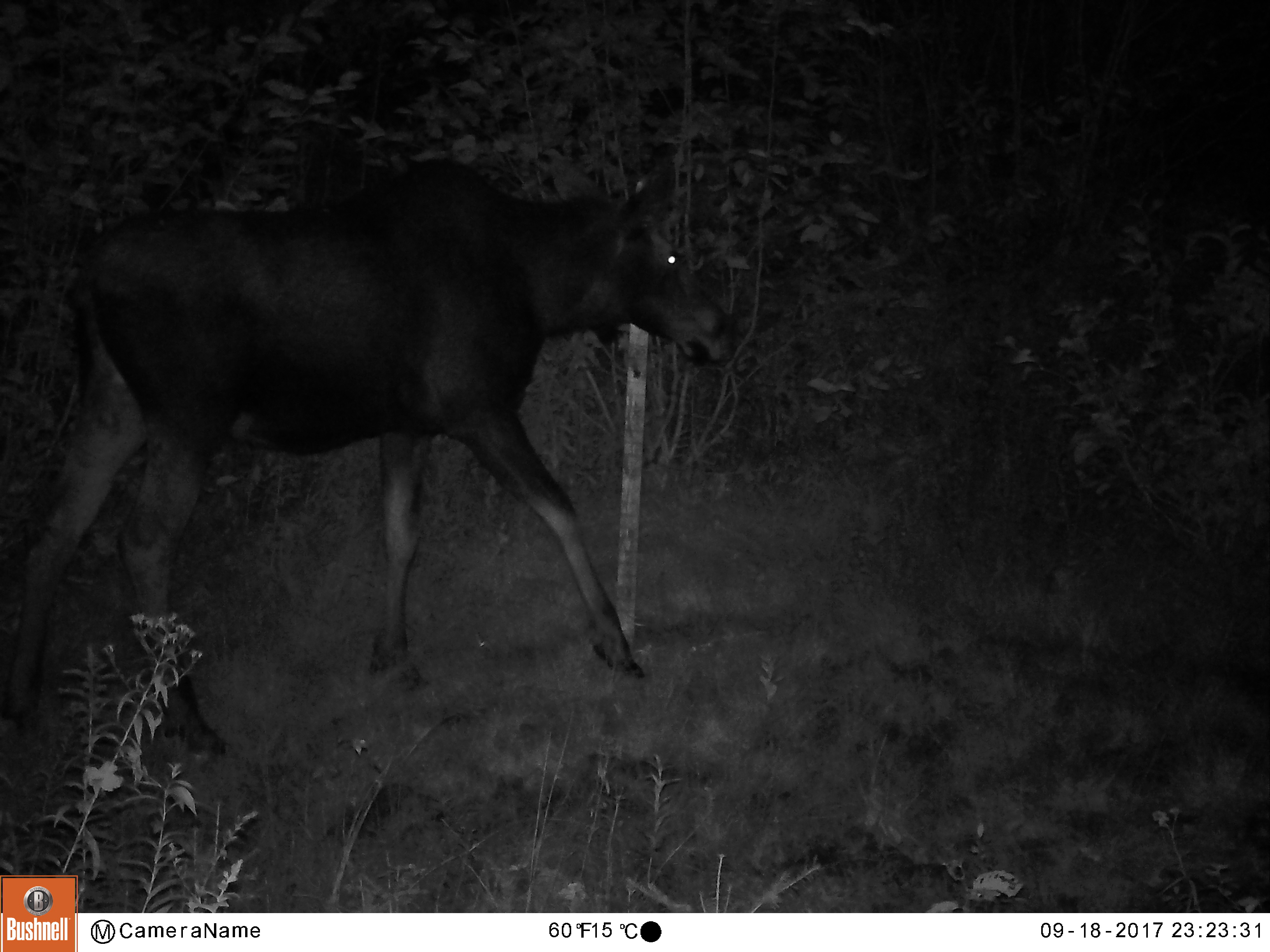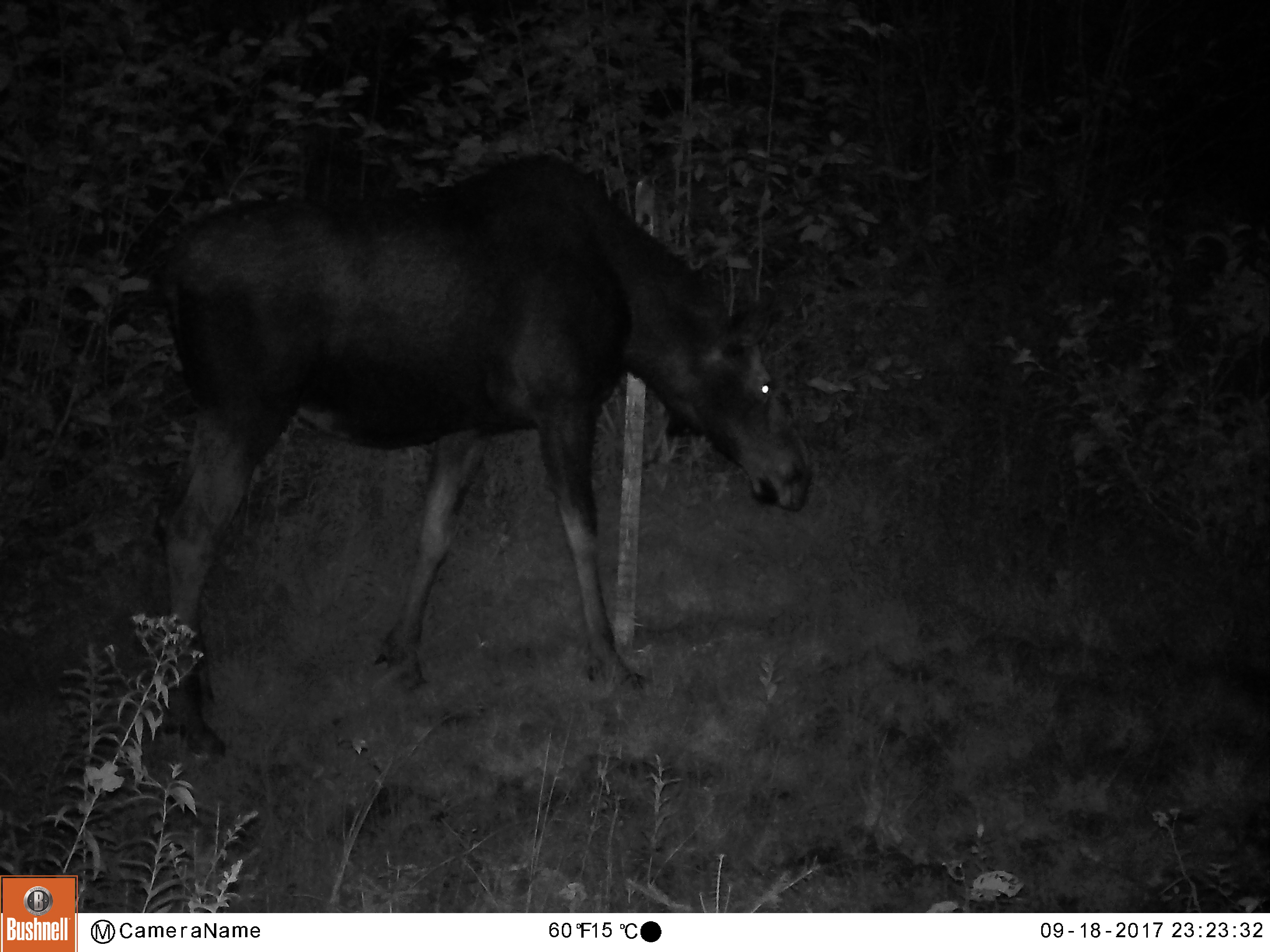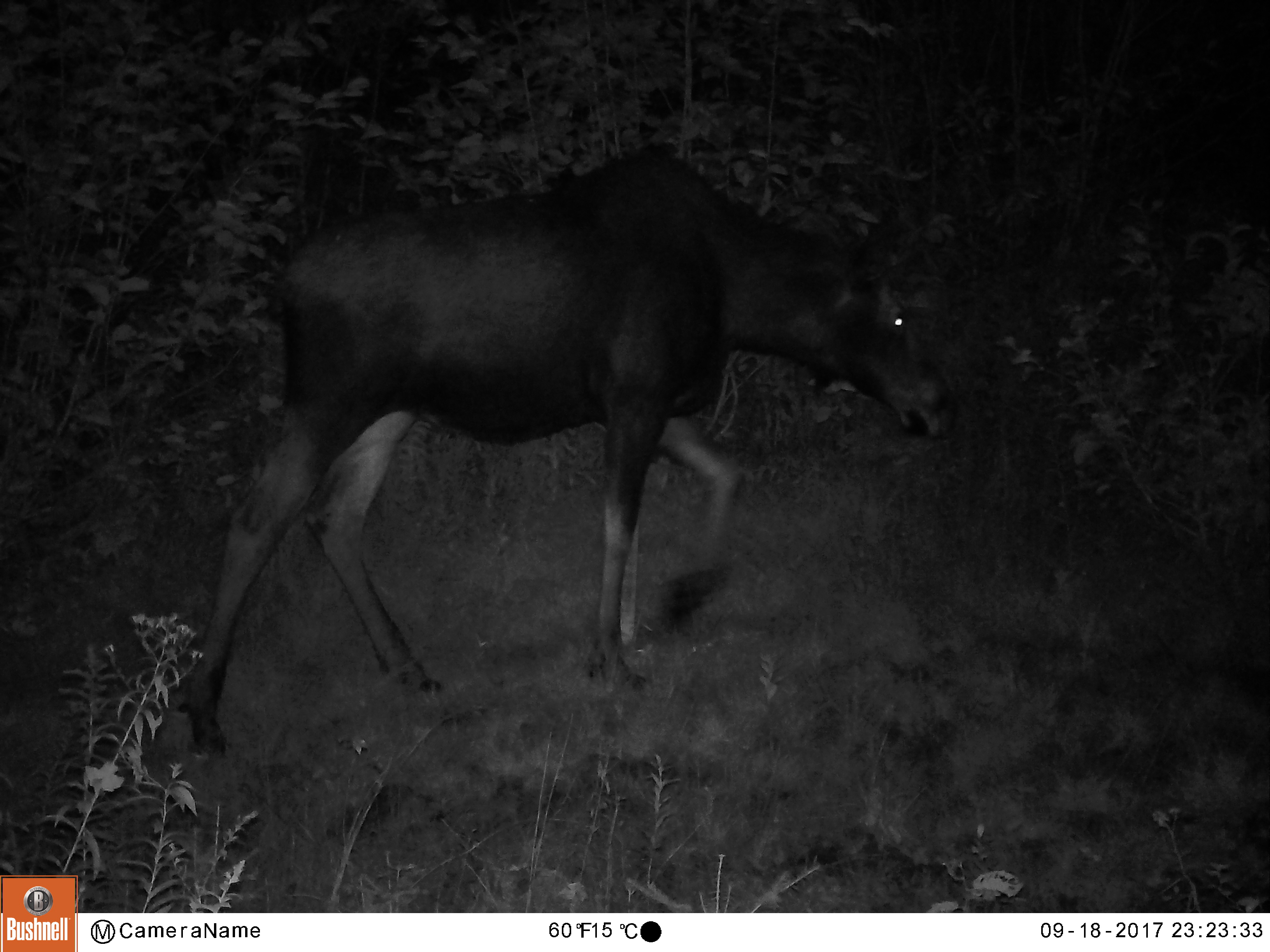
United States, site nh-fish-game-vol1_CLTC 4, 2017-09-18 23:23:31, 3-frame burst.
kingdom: Animalia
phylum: Chordata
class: Mammalia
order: Artiodactyla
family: Cervidae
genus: Alces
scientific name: Alces alces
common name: moose